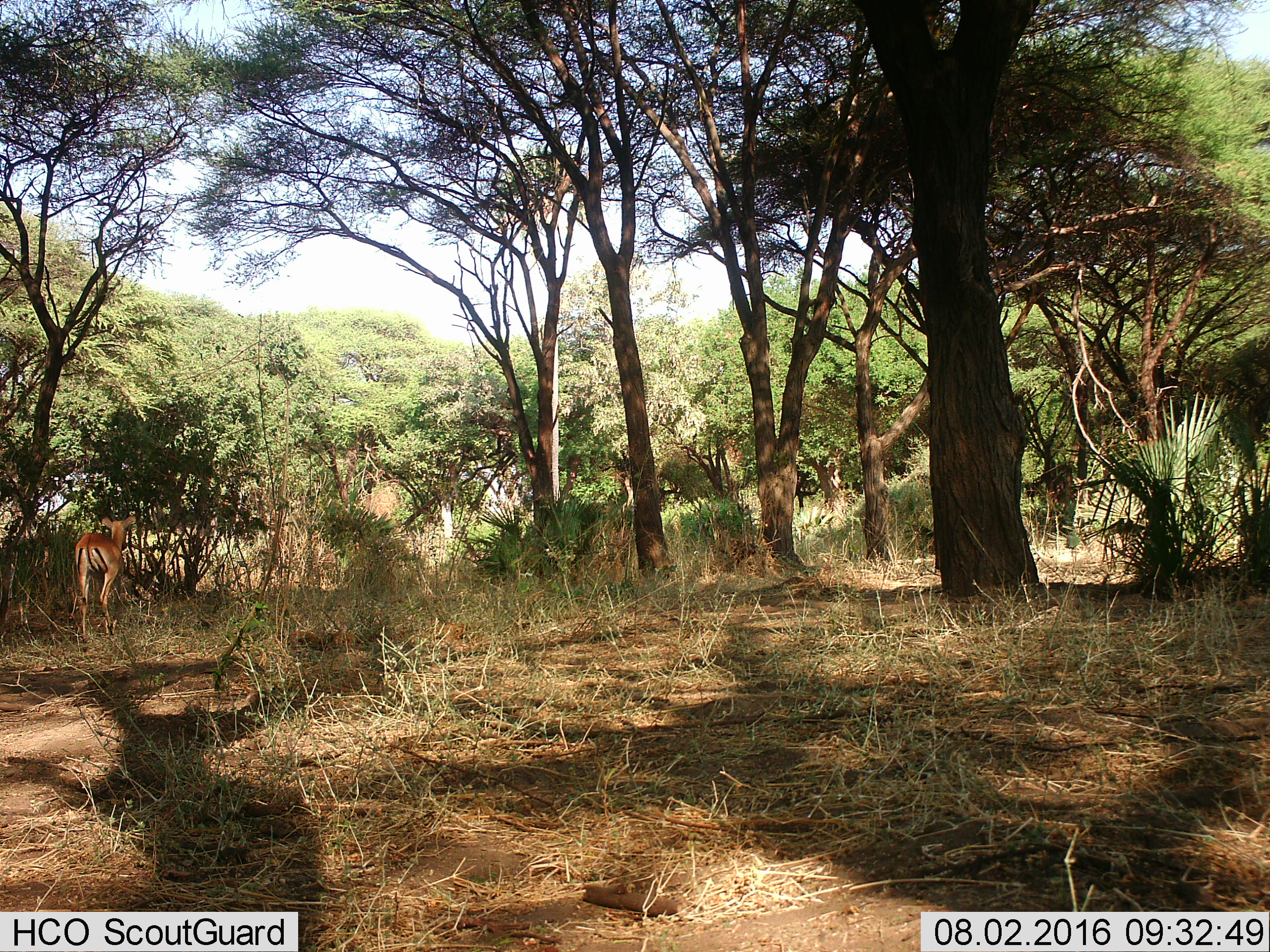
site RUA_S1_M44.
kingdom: Animalia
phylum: Chordata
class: Mammalia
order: Artiodactyla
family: Bovidae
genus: Aepyceros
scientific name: Aepyceros melampus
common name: impala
Impala (Aepyceros melampus), count 1. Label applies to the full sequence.